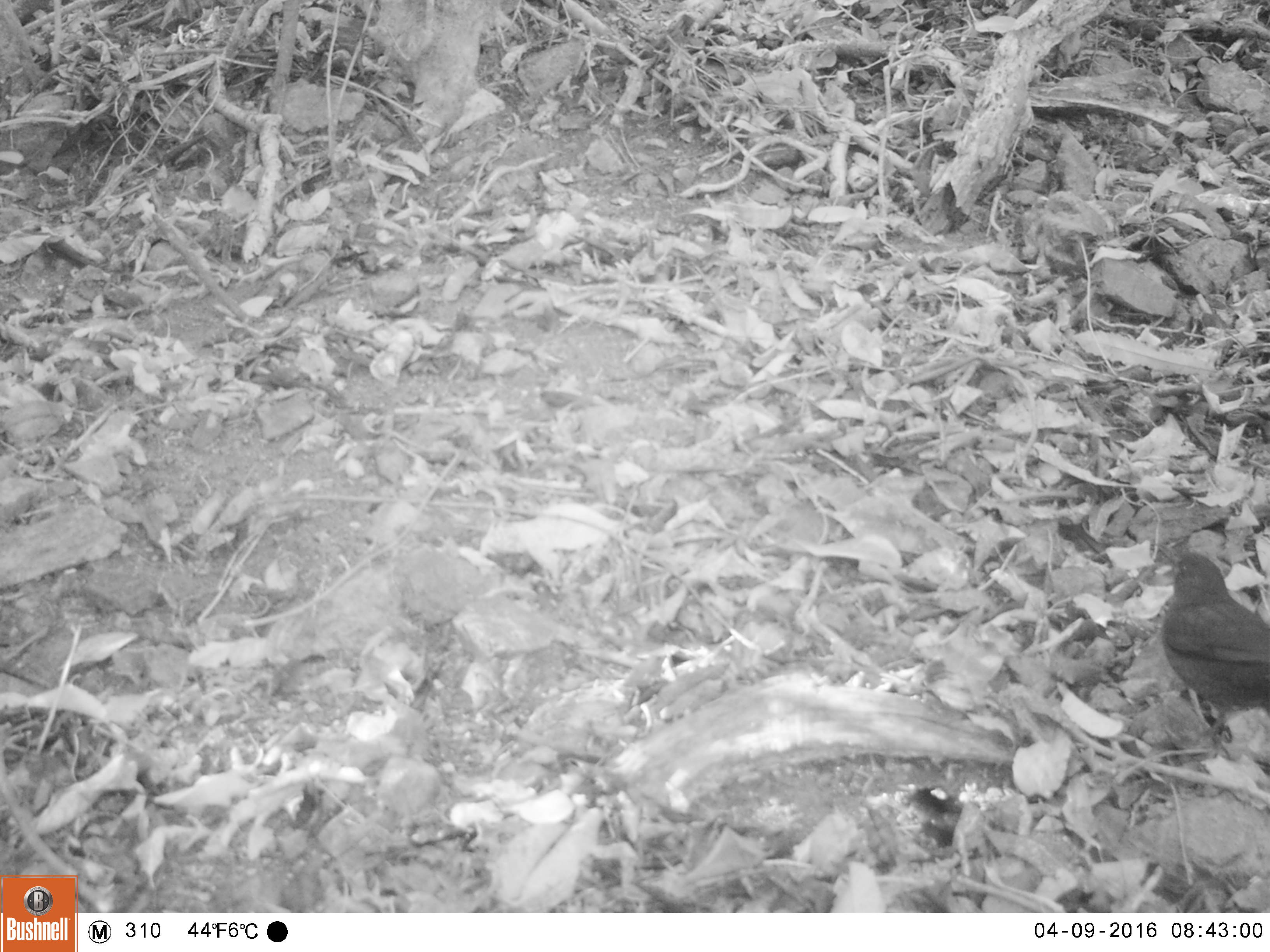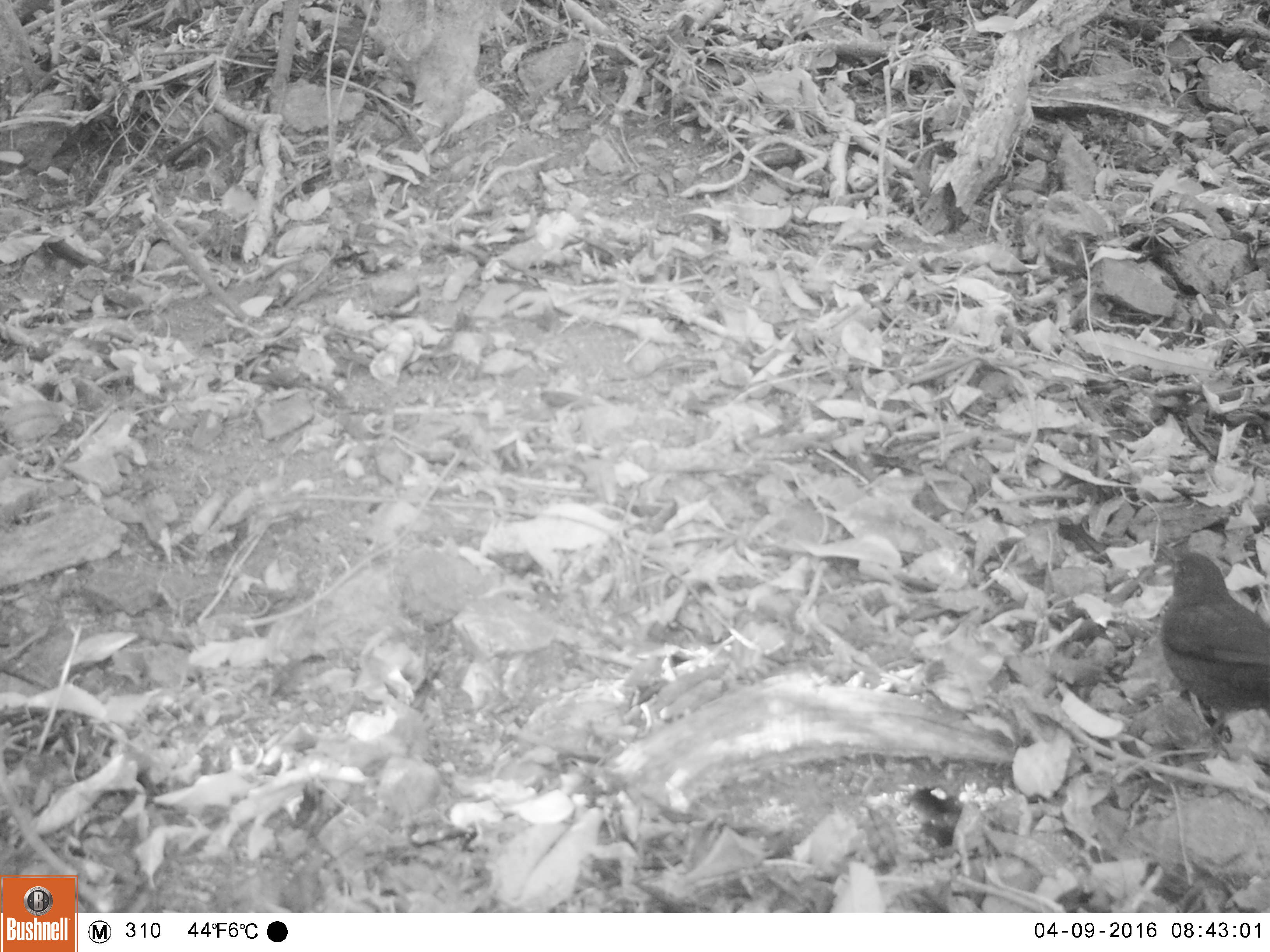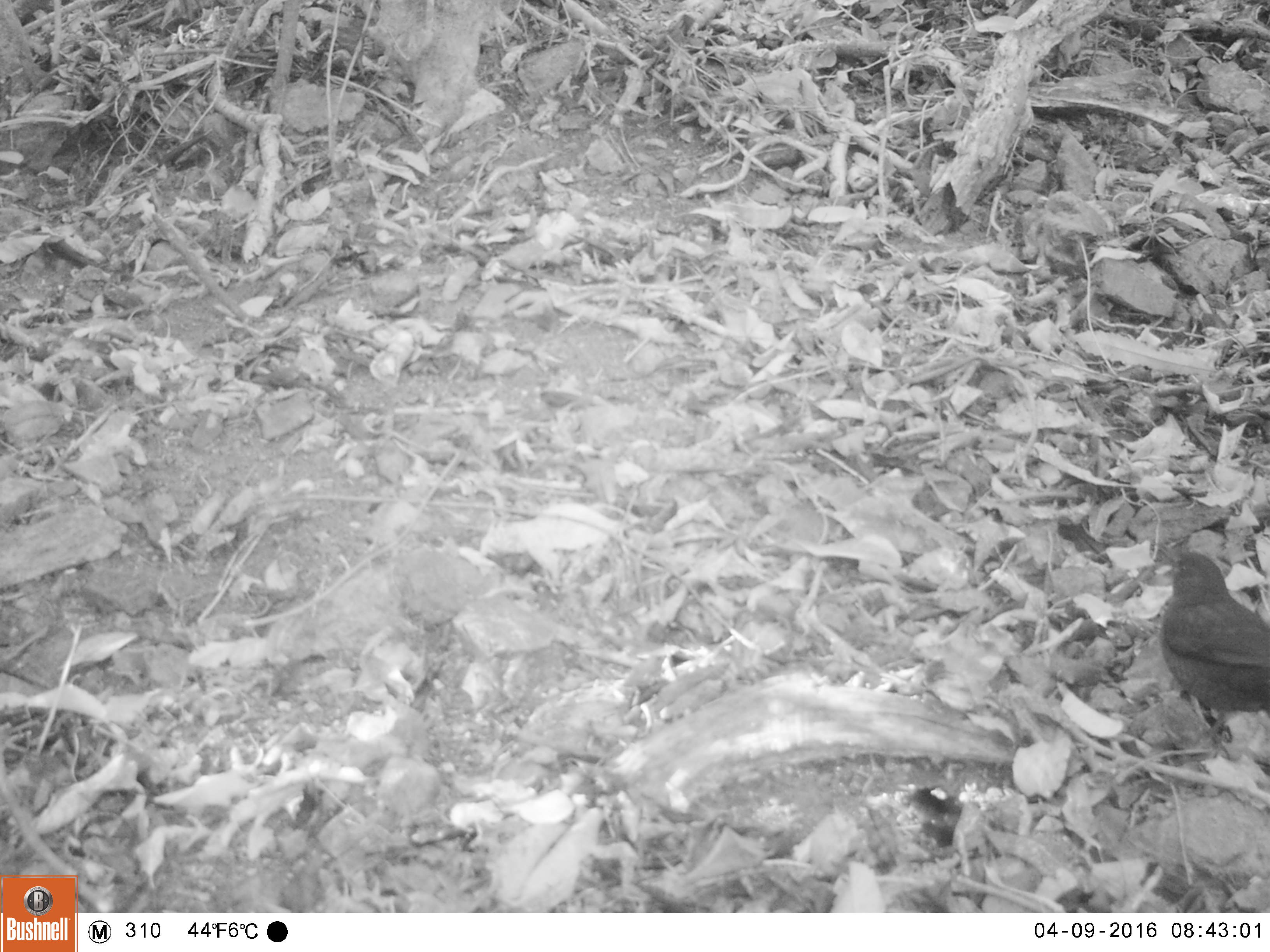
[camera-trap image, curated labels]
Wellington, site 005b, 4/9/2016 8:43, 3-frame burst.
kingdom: Animalia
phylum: Chordata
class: Aves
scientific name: Aves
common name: bird